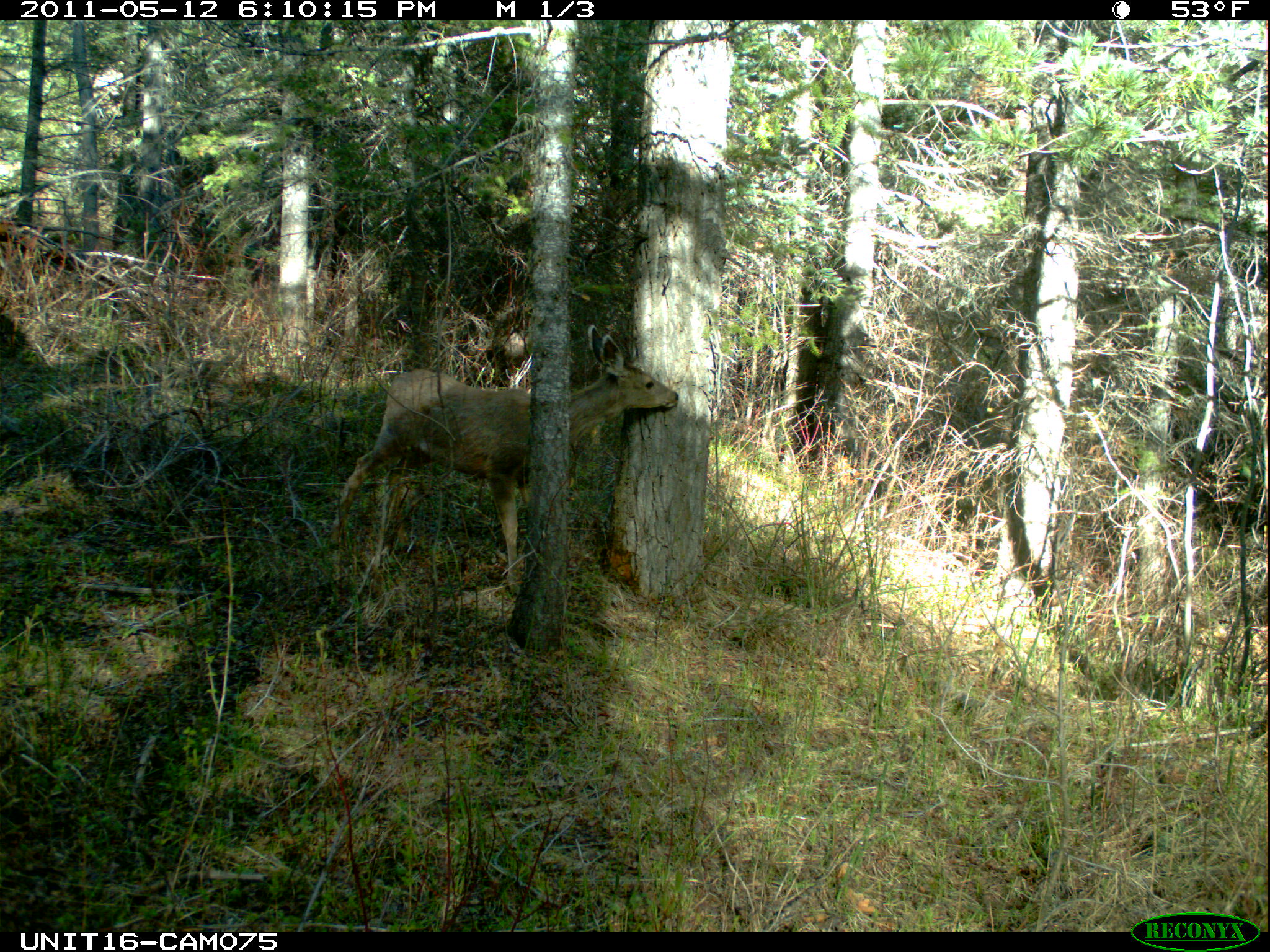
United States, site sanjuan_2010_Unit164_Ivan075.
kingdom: Animalia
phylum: Chordata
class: Mammalia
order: Artiodactyla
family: Cervidae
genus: Odocoileus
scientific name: Odocoileus hemionus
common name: mule deer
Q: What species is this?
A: Odocoileus hemionus (mule deer).